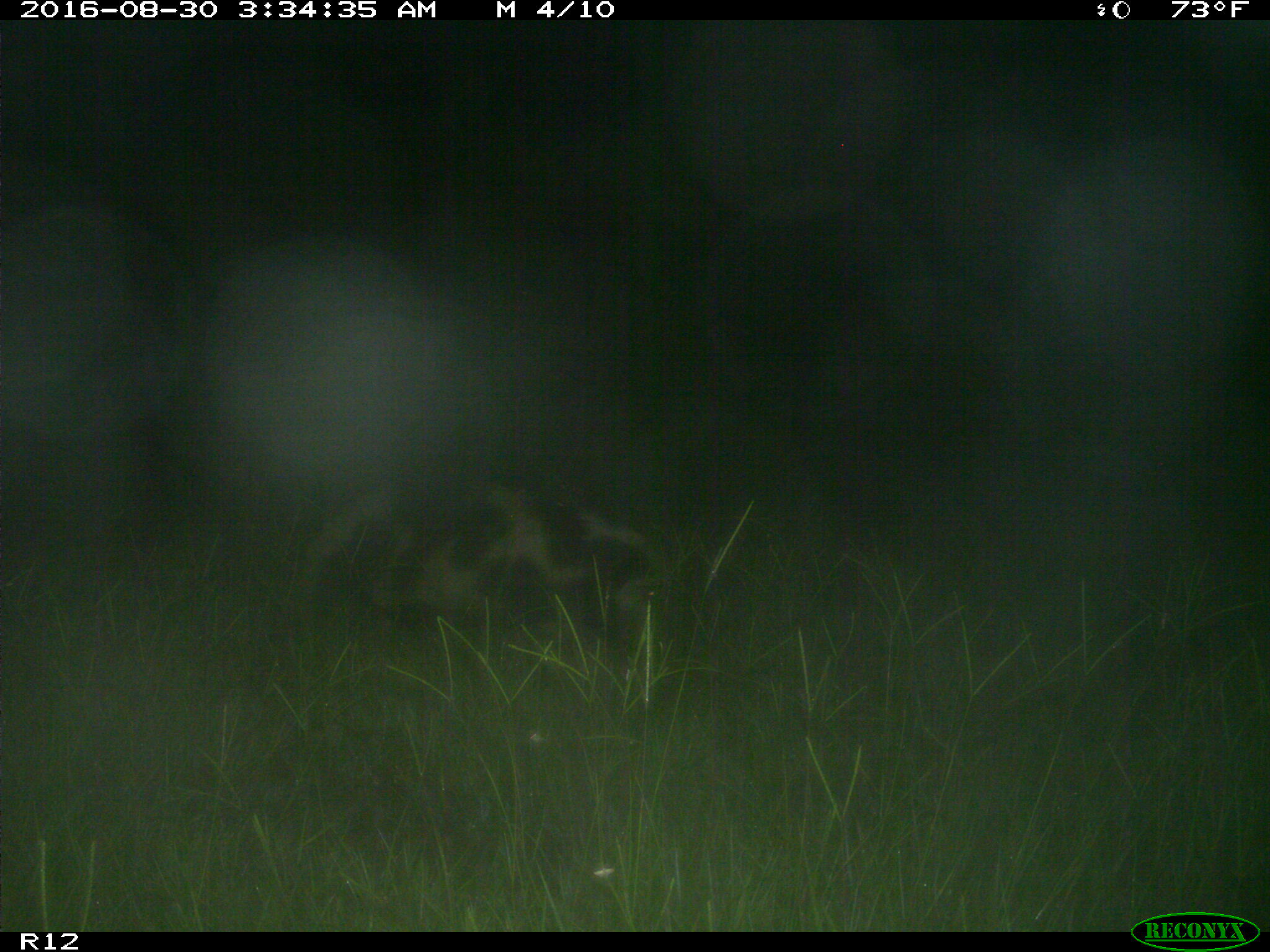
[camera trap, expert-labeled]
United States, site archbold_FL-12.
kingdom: Animalia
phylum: Chordata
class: Mammalia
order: Artiodactyla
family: Suidae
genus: Sus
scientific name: Sus scrofa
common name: wild boar